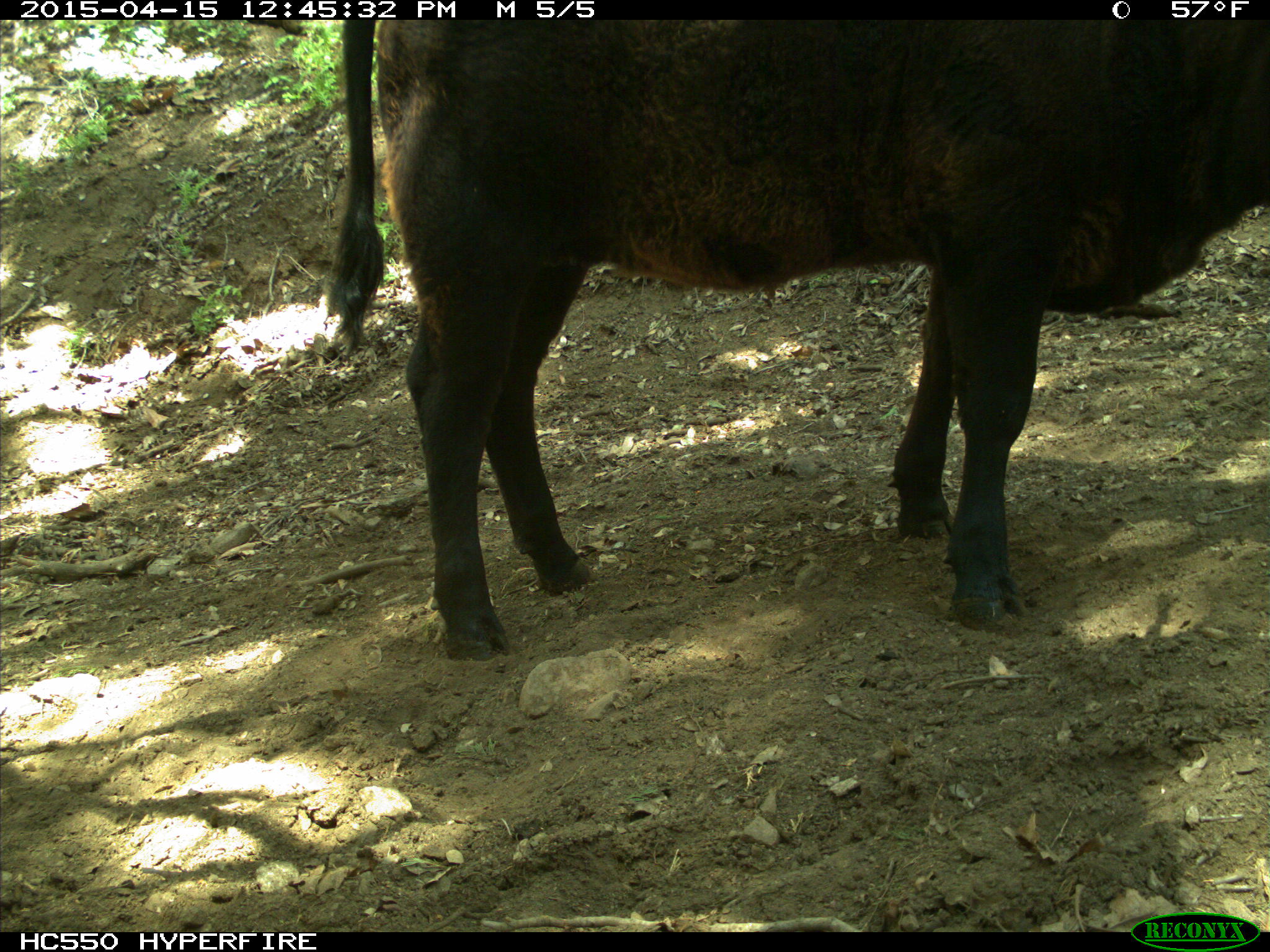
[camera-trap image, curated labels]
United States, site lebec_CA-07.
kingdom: Animalia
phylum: Chordata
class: Mammalia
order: Artiodactyla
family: Bovidae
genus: Bos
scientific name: Bos taurus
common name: domestic cow